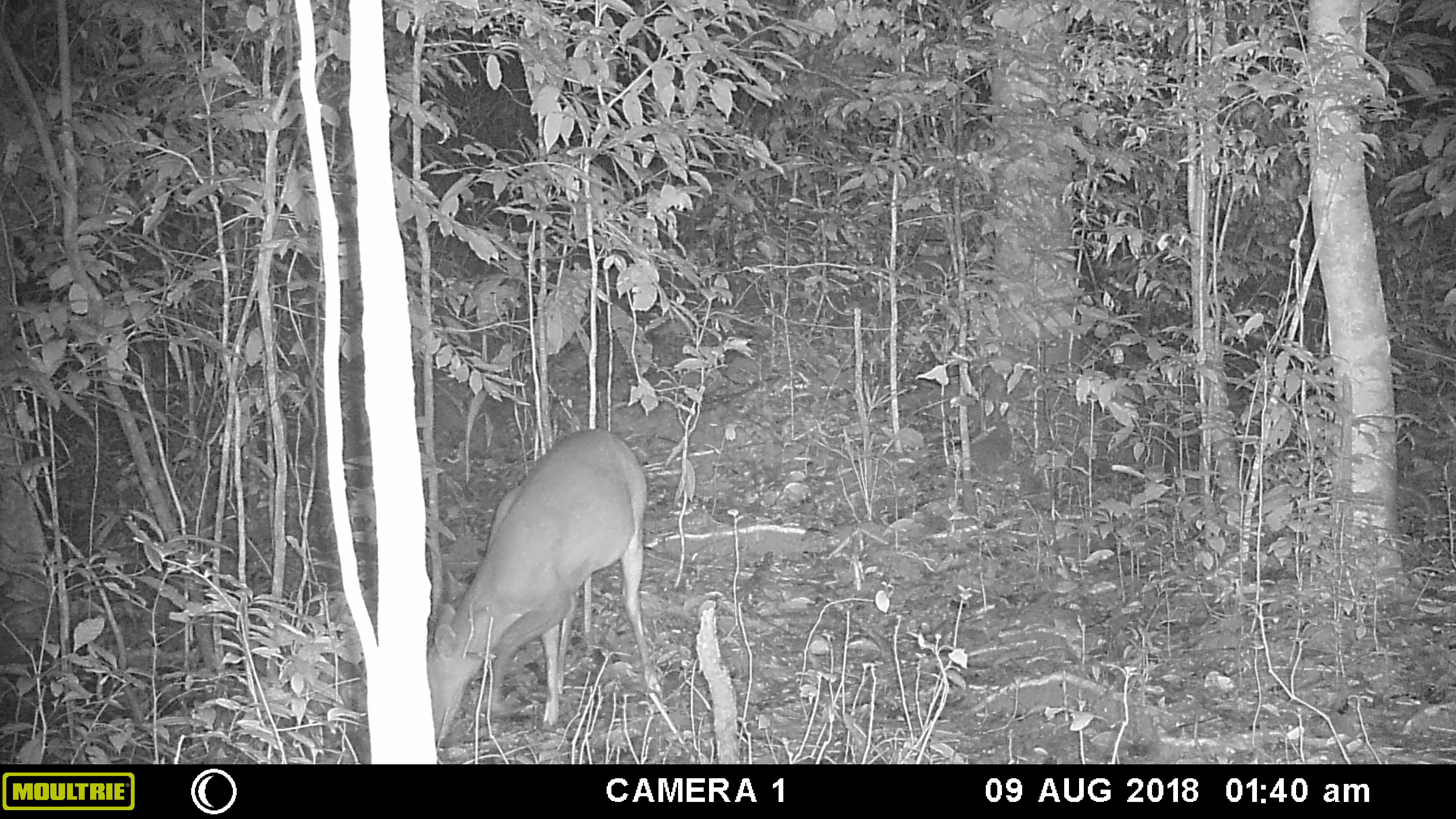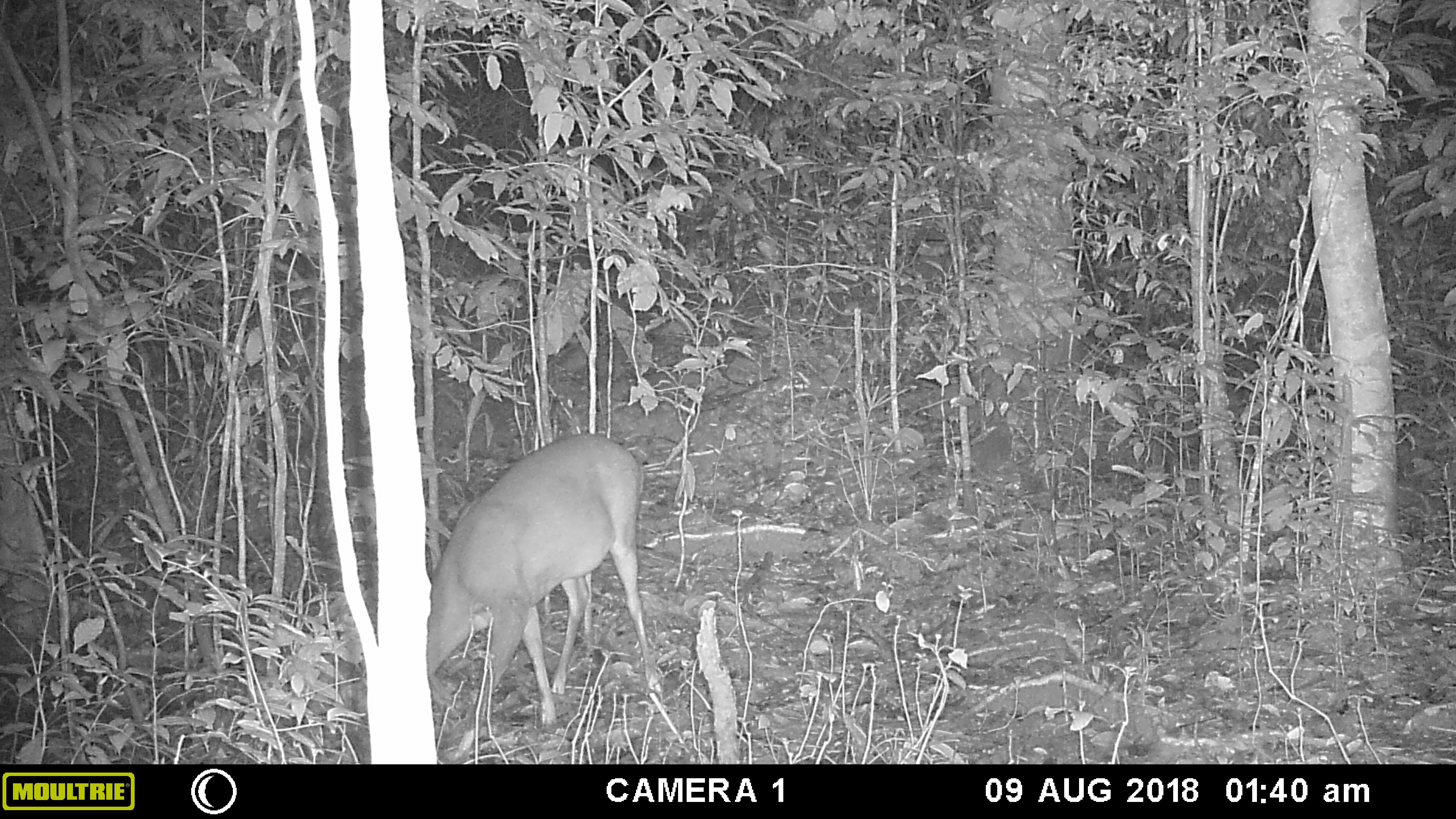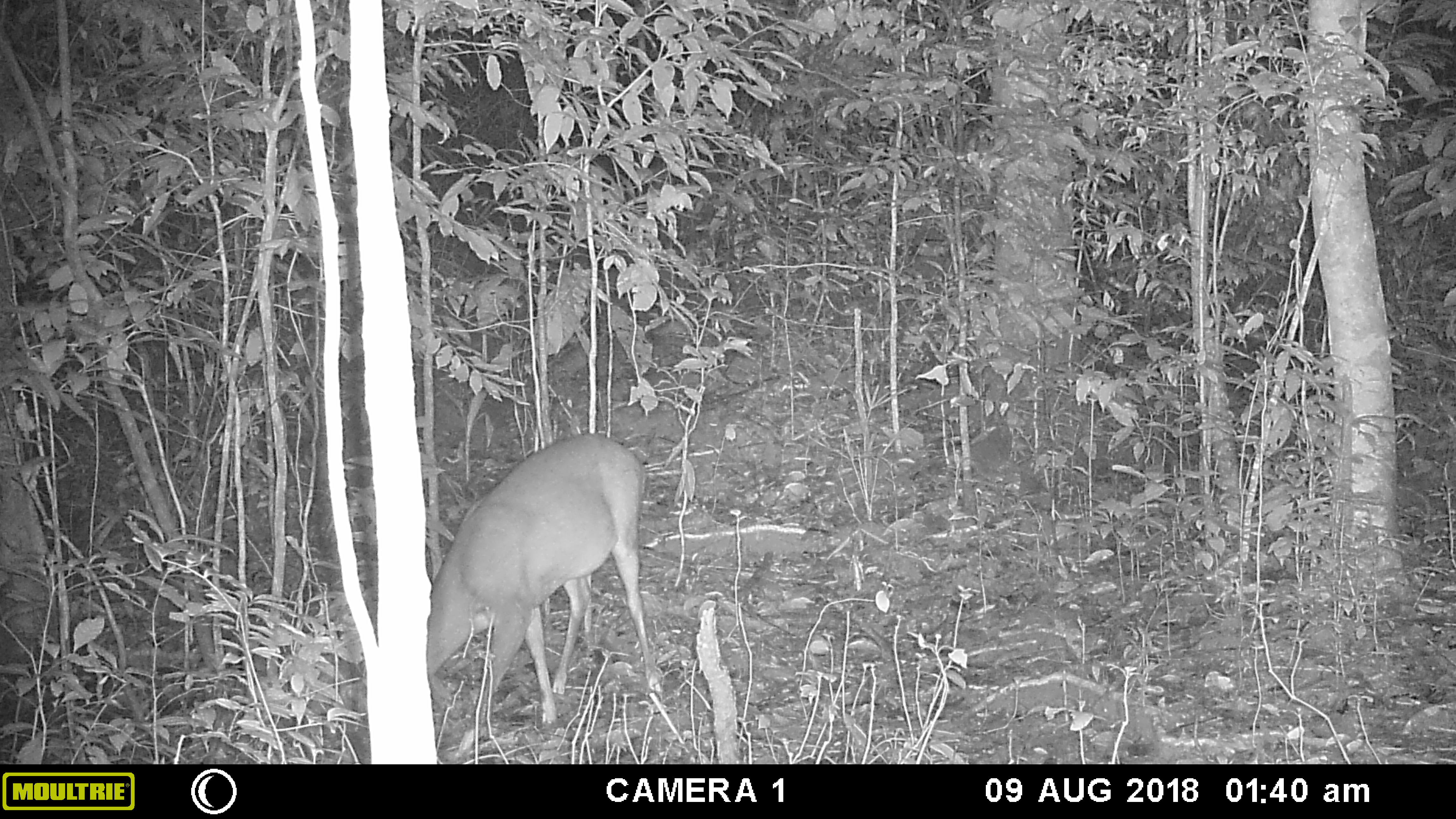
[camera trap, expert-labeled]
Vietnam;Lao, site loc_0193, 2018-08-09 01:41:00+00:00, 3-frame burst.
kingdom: Animalia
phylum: Chordata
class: Mammalia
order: Artiodactyla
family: Cervidae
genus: Muntiacus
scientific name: Muntiacus vuquangensis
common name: large-antlered muntjac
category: large antlered muntjac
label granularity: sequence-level